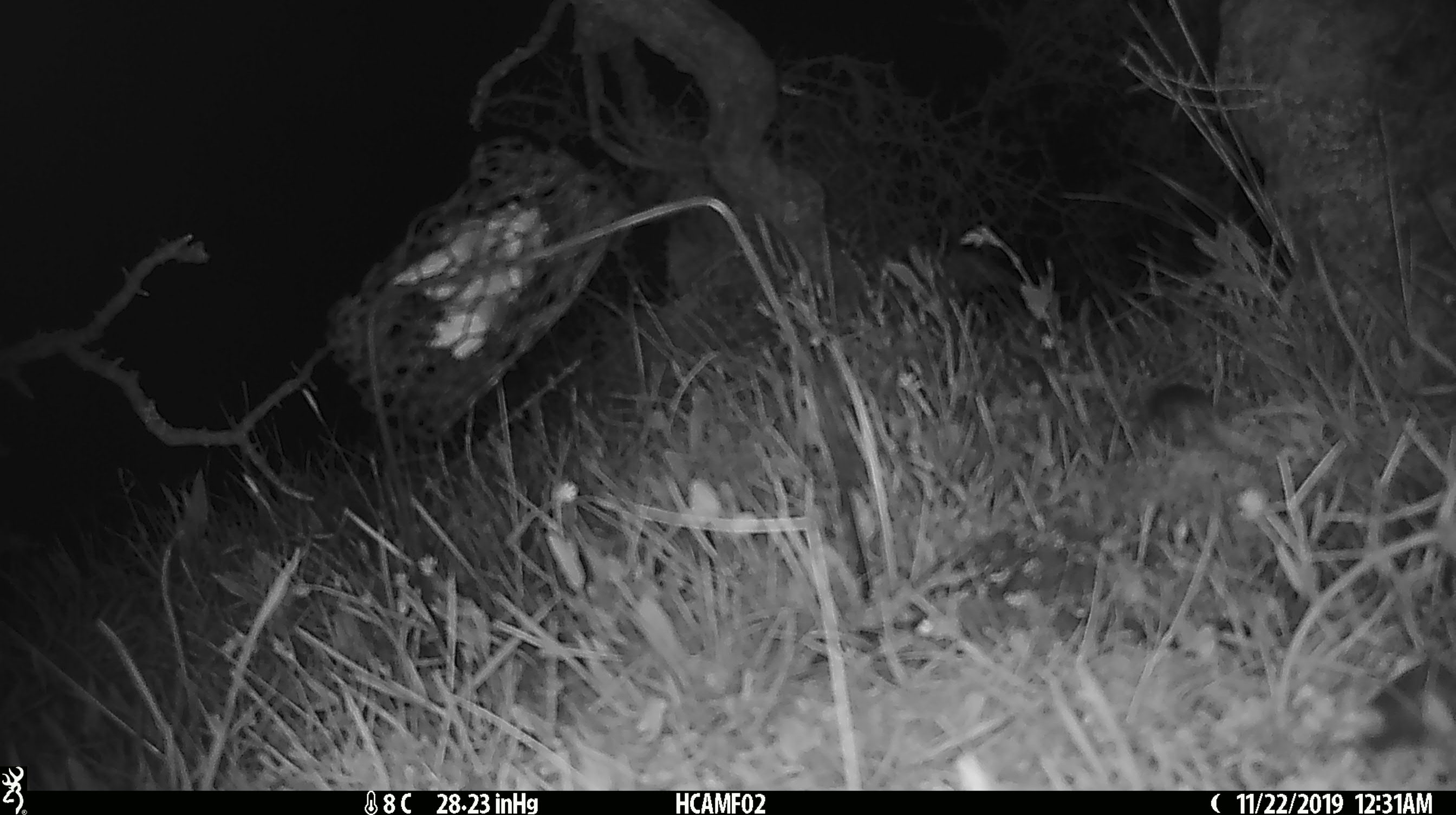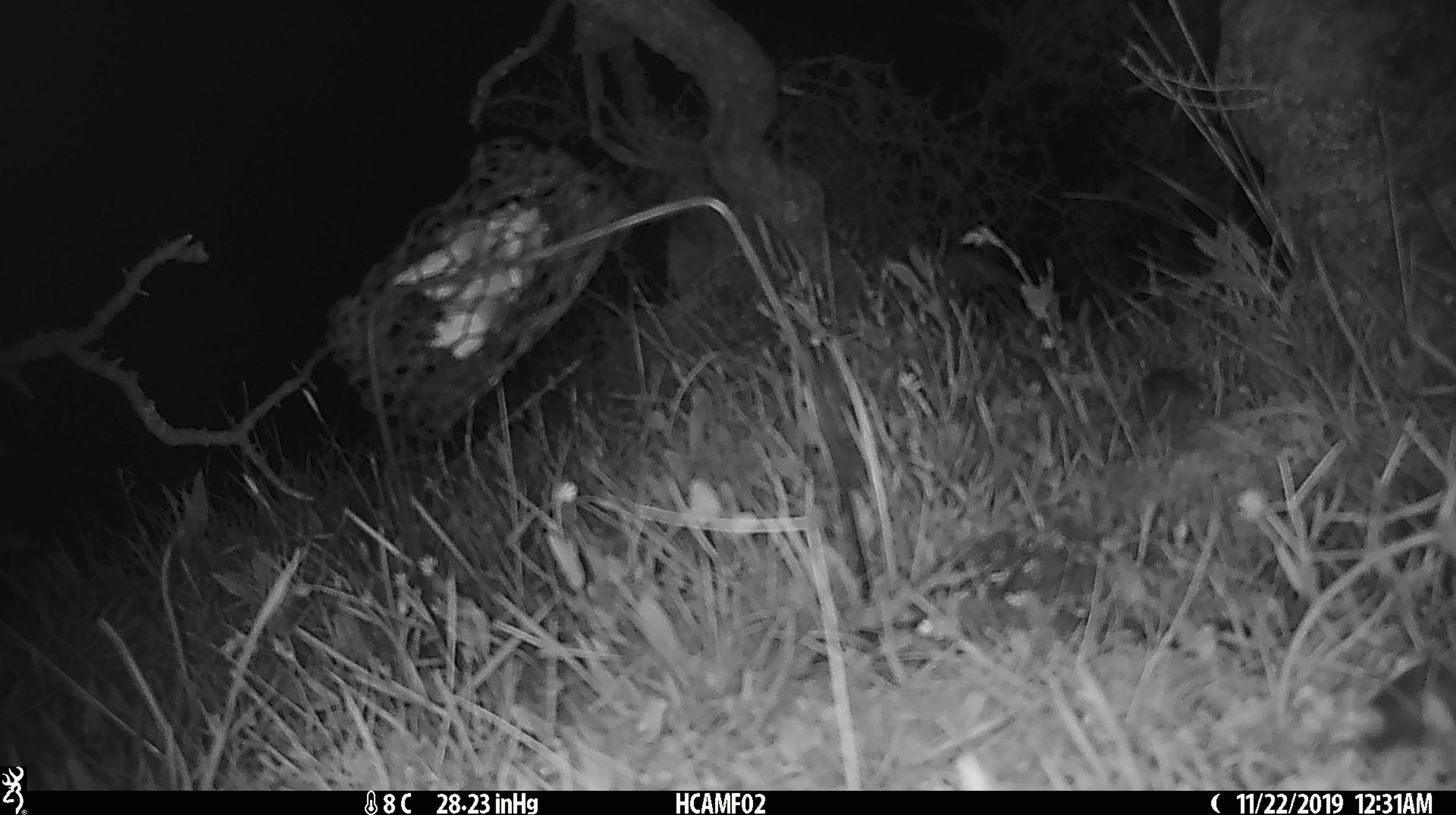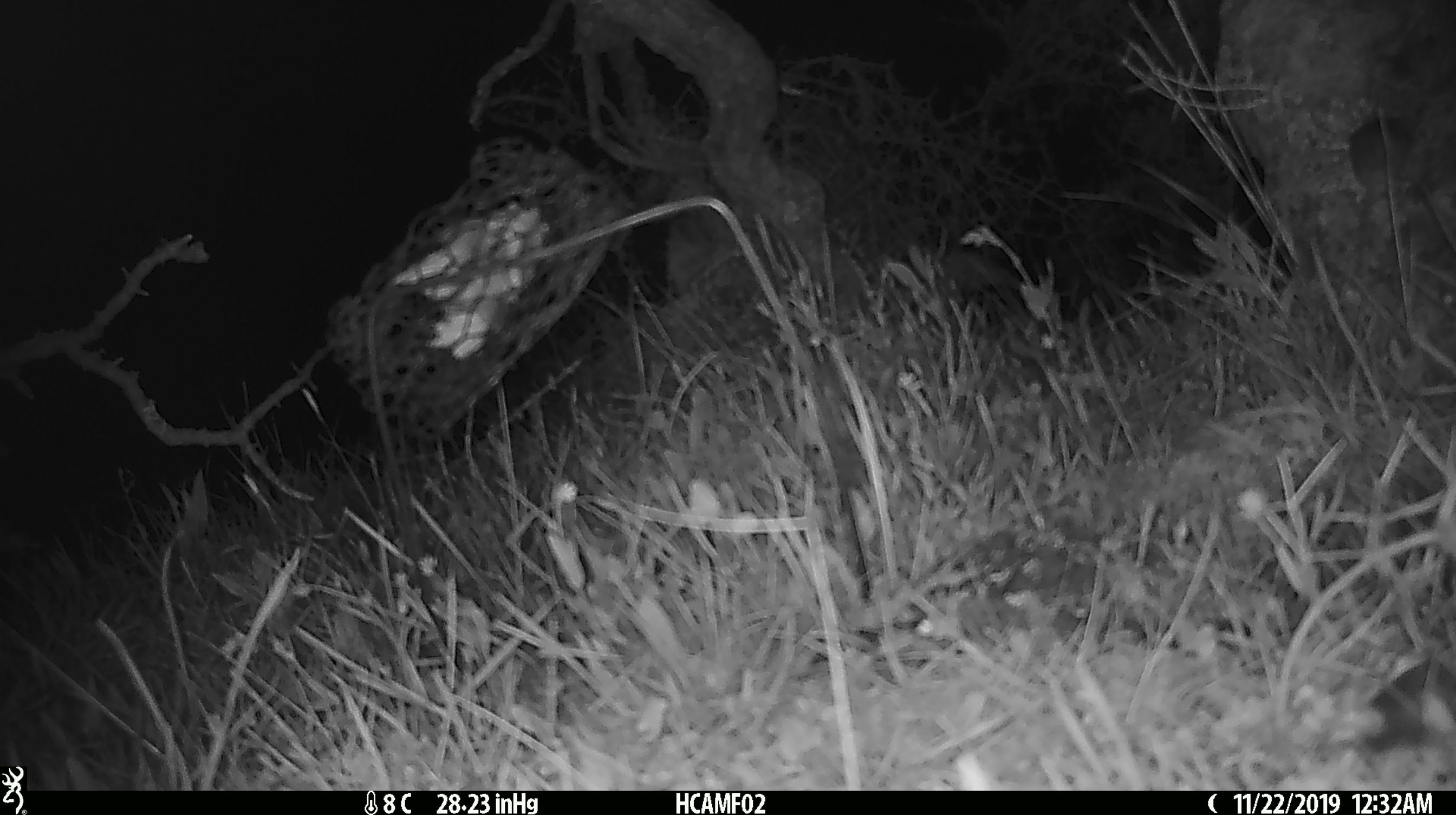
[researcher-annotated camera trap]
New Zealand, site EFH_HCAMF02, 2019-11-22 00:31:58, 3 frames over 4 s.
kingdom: Animalia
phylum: Chordata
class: Mammalia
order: Rodentia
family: Muridae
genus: Mus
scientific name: Mus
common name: mouse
Mouse (Mus).